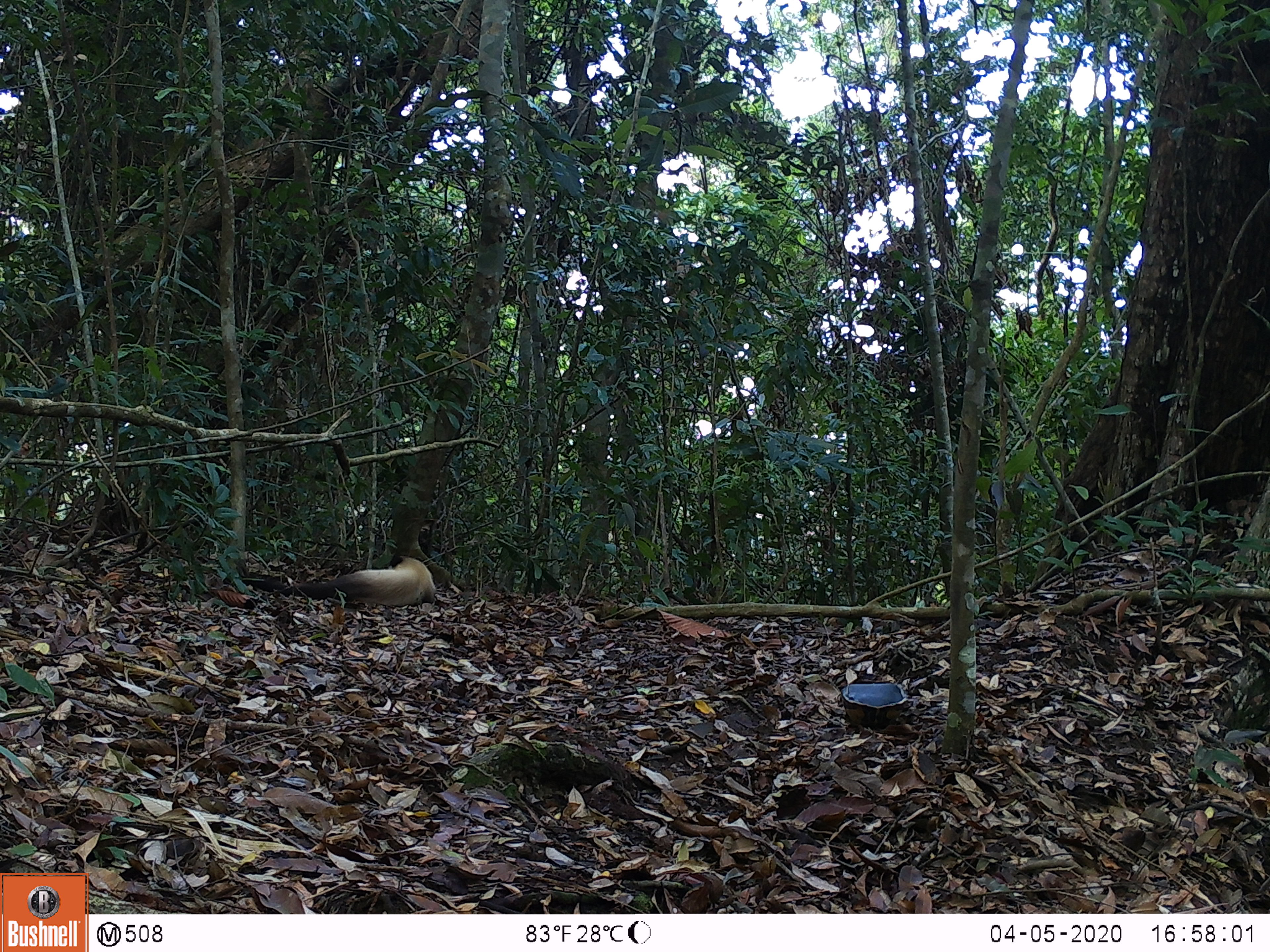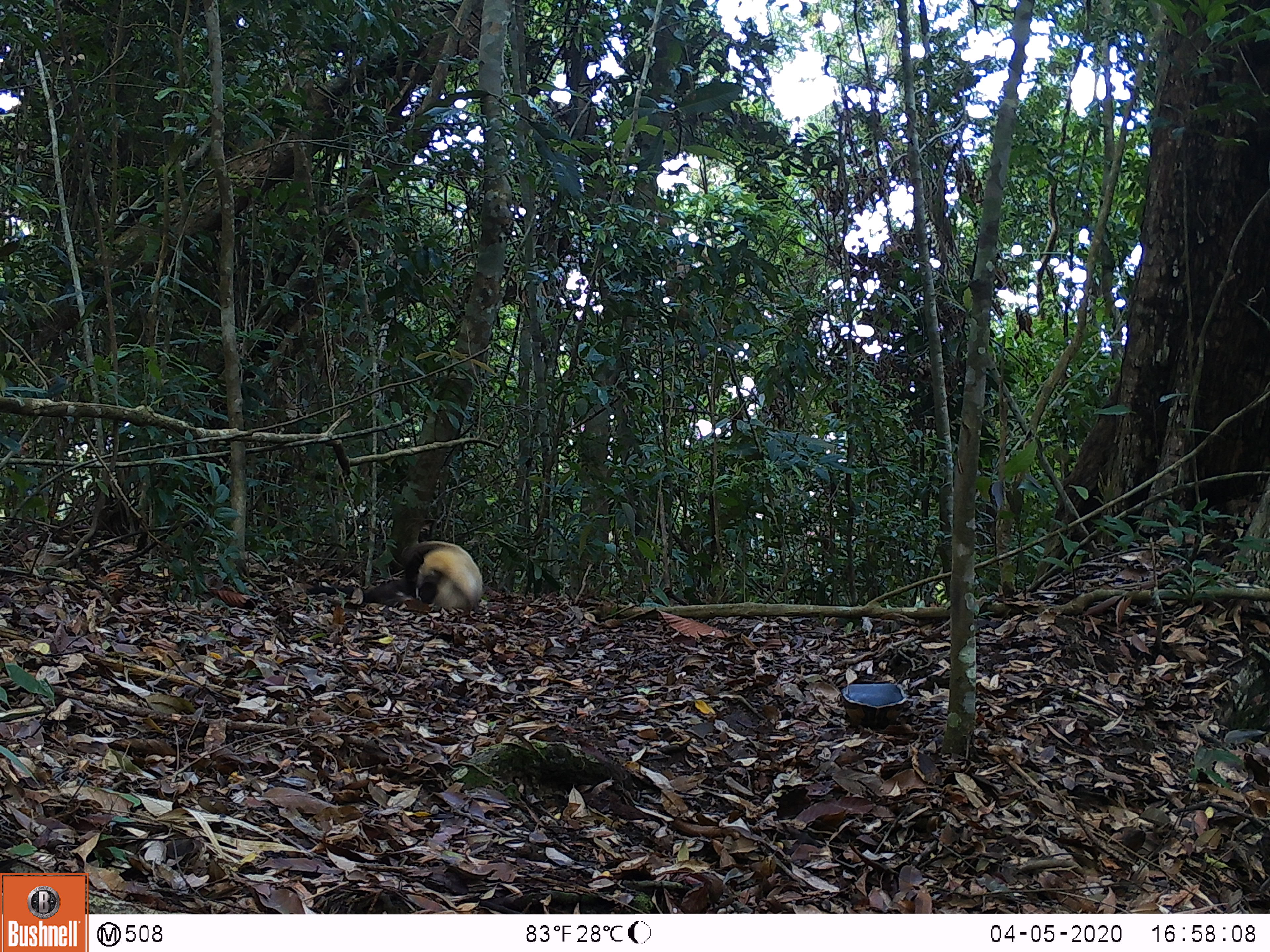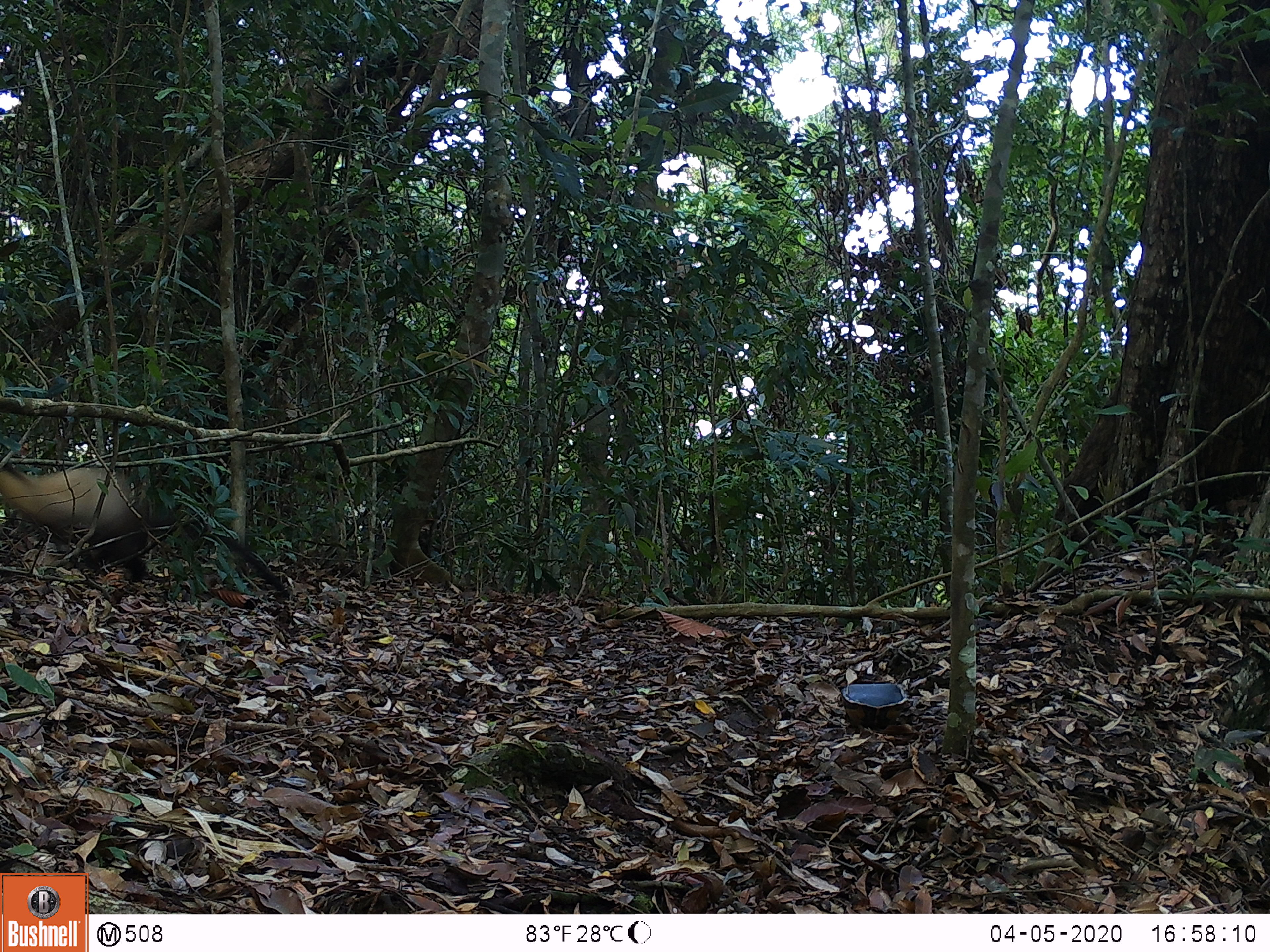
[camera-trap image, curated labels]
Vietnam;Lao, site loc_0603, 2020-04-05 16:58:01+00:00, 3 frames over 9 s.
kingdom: Animalia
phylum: Chordata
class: Mammalia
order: Carnivora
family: Mustelidae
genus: Martes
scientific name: Martes flavigula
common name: yellow-throated marten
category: yellow throated marten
Yellow throated marten (yellow-throated marten) (Martes flavigula). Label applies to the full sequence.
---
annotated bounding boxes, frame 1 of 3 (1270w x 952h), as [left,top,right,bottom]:
yellow throated marten: [241,554,436,607]; [841,683,906,729]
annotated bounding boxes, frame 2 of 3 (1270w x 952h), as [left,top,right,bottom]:
yellow throated marten: [305,540,483,611]; [841,682,906,730]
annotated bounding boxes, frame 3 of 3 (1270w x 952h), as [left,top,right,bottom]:
yellow throated marten: [0,467,291,598]; [840,683,906,732]